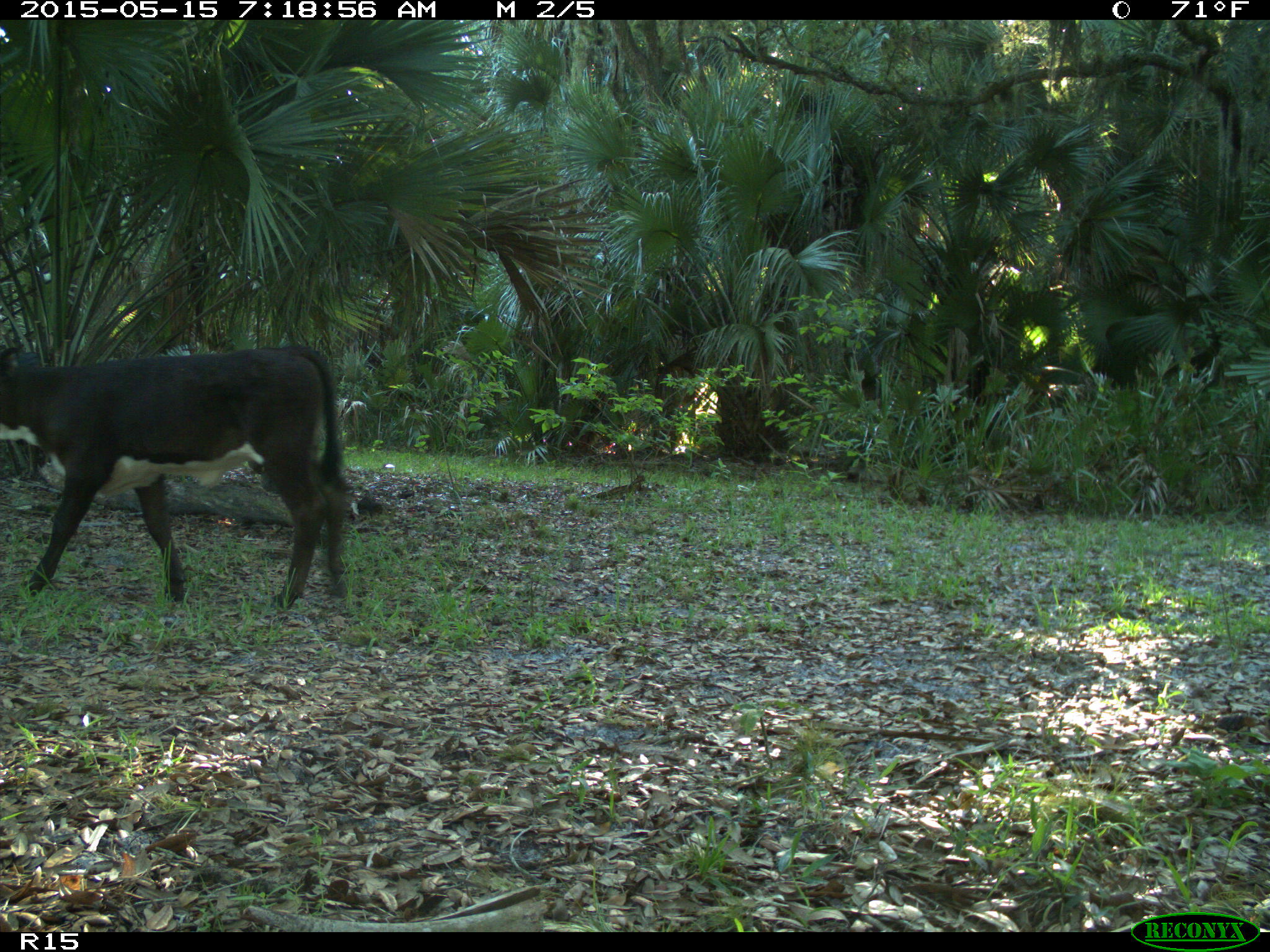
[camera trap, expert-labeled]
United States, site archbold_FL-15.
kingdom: Animalia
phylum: Chordata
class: Mammalia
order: Artiodactyla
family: Bovidae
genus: Bos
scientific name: Bos taurus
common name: domestic cow